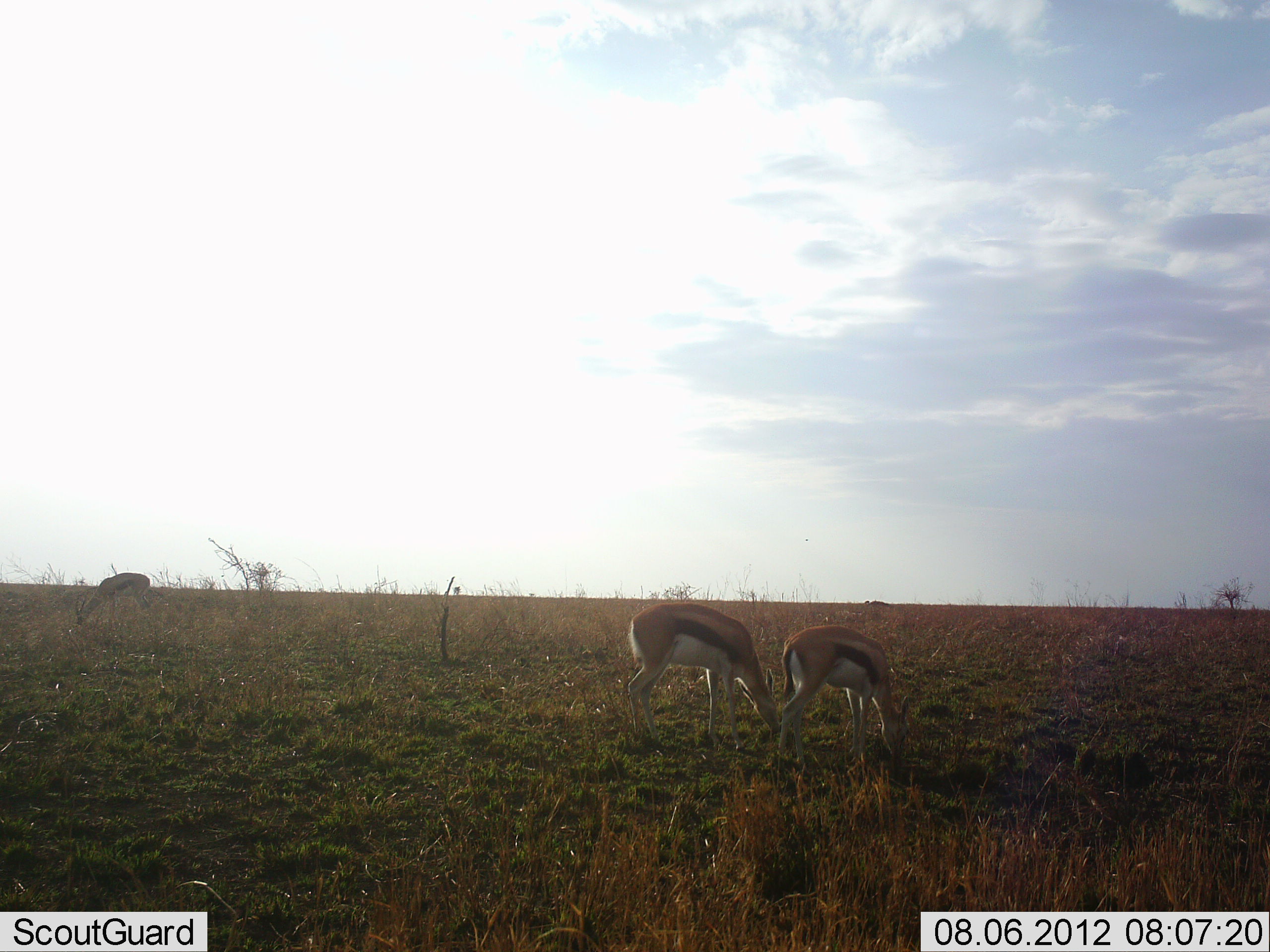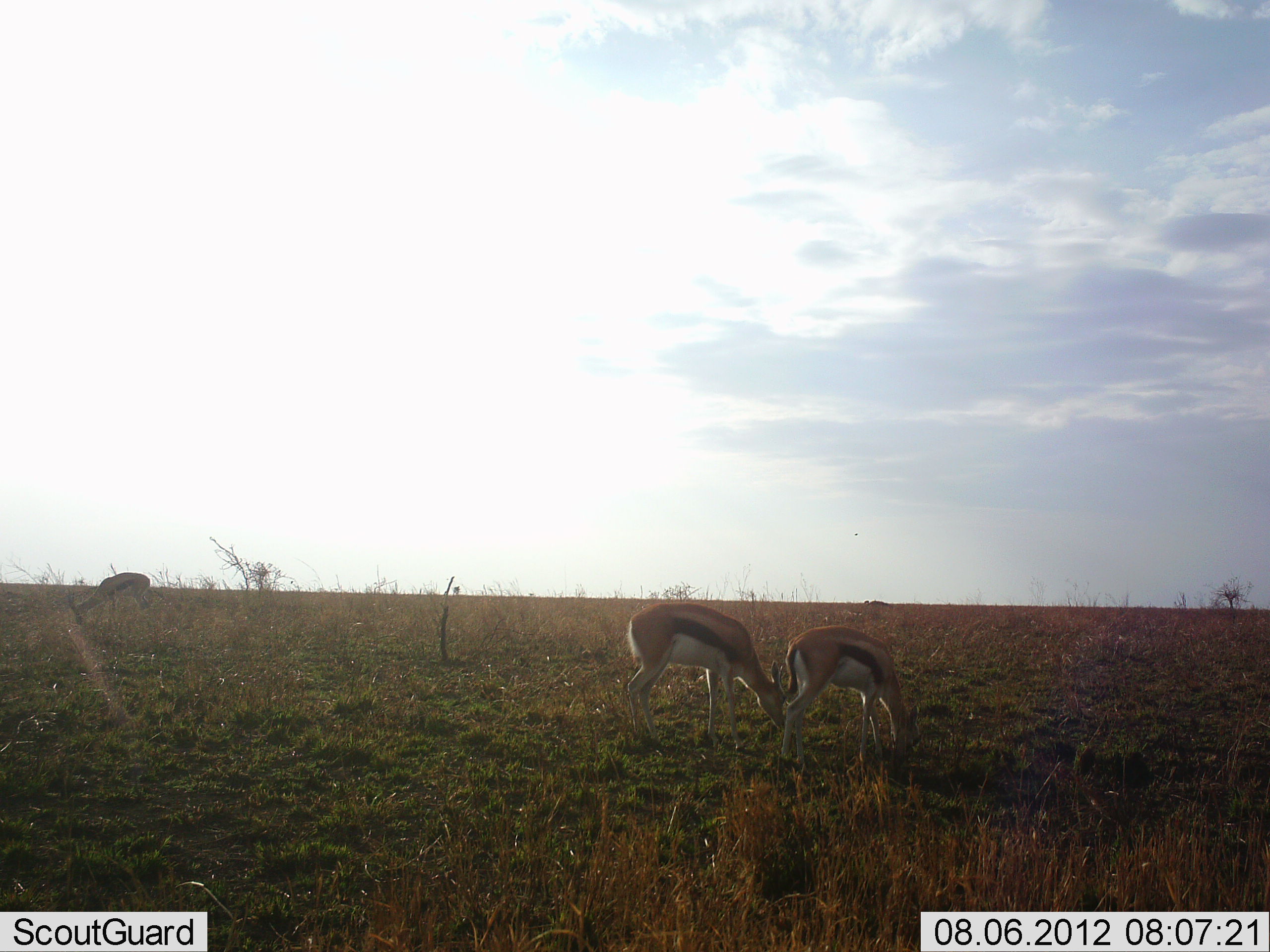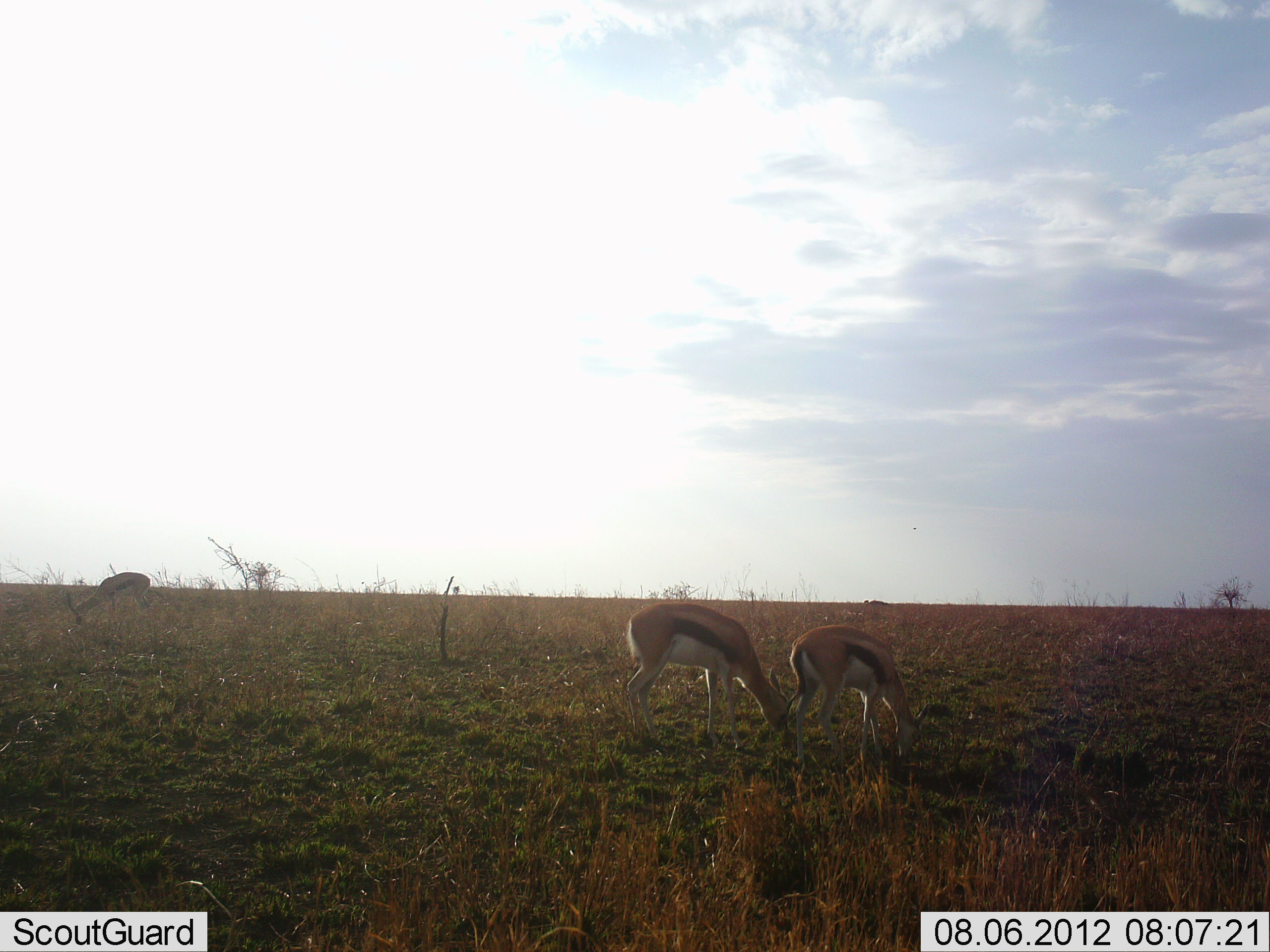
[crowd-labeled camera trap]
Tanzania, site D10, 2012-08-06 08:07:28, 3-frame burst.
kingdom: Animalia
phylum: Chordata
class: Mammalia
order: Artiodactyla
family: Bovidae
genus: Eudorcas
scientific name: Eudorcas thomsonii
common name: thomson's gazelle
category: gazellethomsons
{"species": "gazellethomsons (thomson's gazelle) (Eudorcas thomsonii)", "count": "3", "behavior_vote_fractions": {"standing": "10%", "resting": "0%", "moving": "0%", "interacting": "0%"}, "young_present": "0%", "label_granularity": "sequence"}